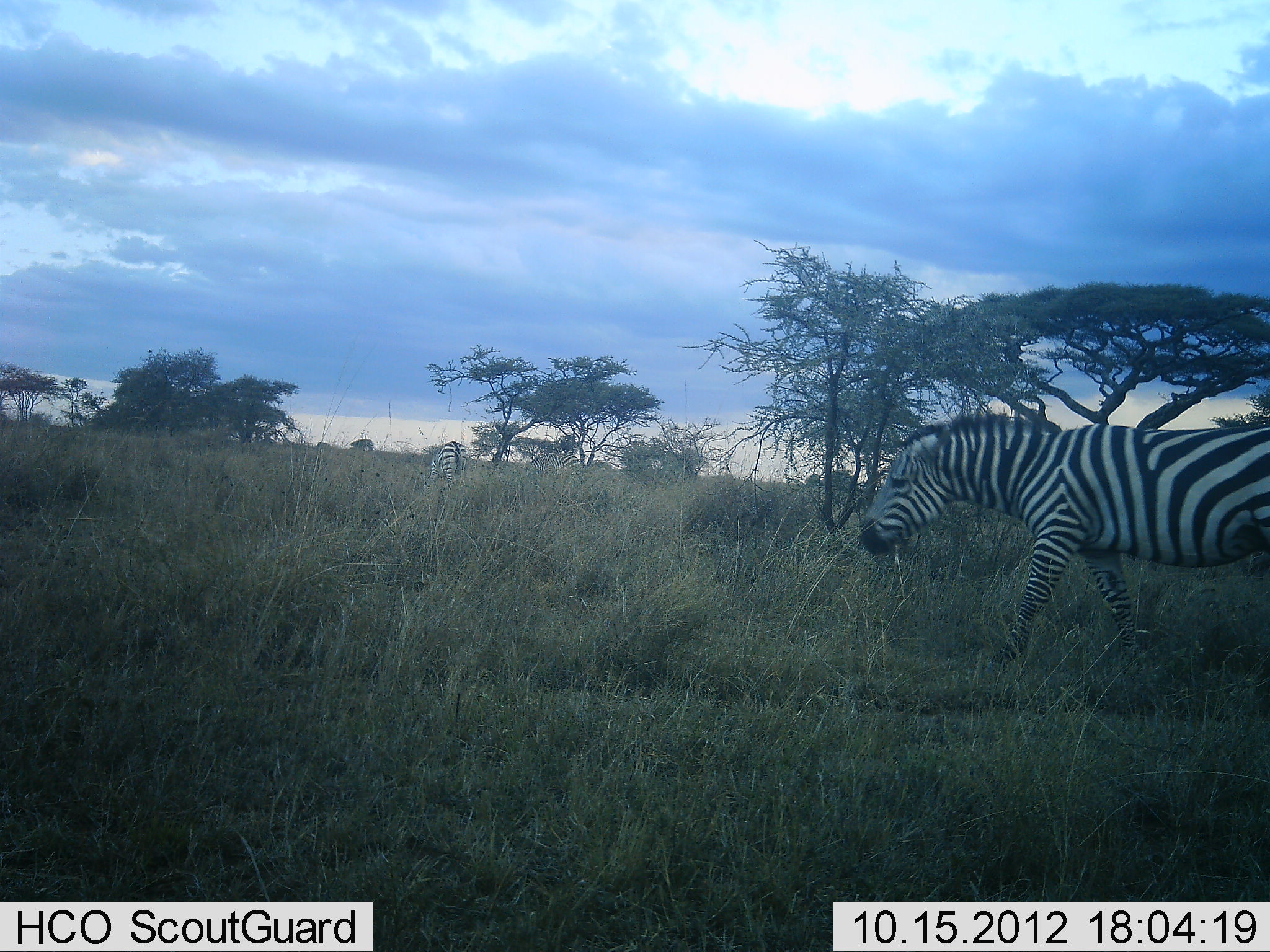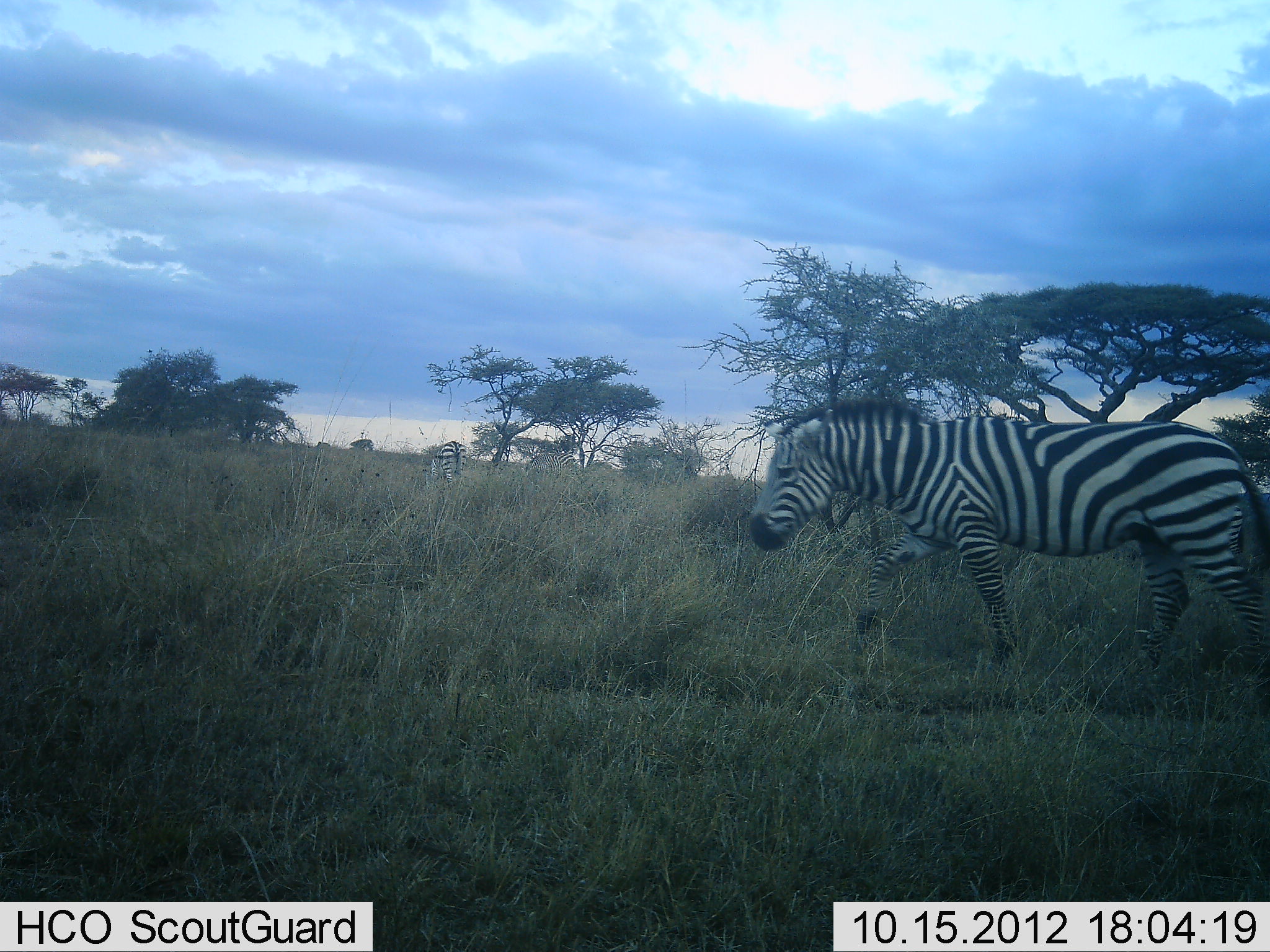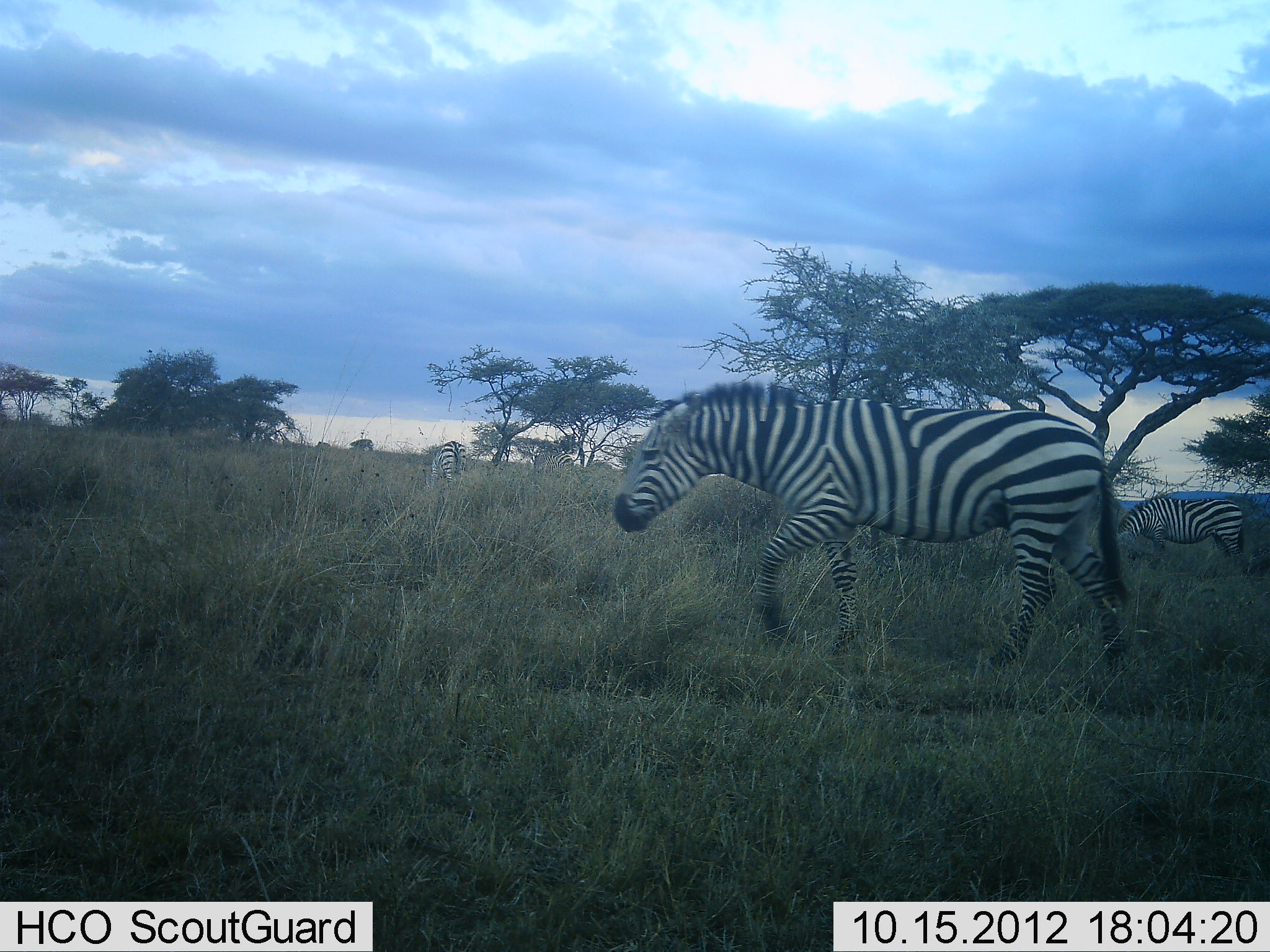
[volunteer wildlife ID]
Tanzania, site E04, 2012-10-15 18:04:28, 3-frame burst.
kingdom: Animalia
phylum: Chordata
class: Mammalia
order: Perissodactyla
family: Equidae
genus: Equus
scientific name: Equus quagga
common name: plains zebra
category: zebra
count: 4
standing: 30%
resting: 0%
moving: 100%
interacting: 0%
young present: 0%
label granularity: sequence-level